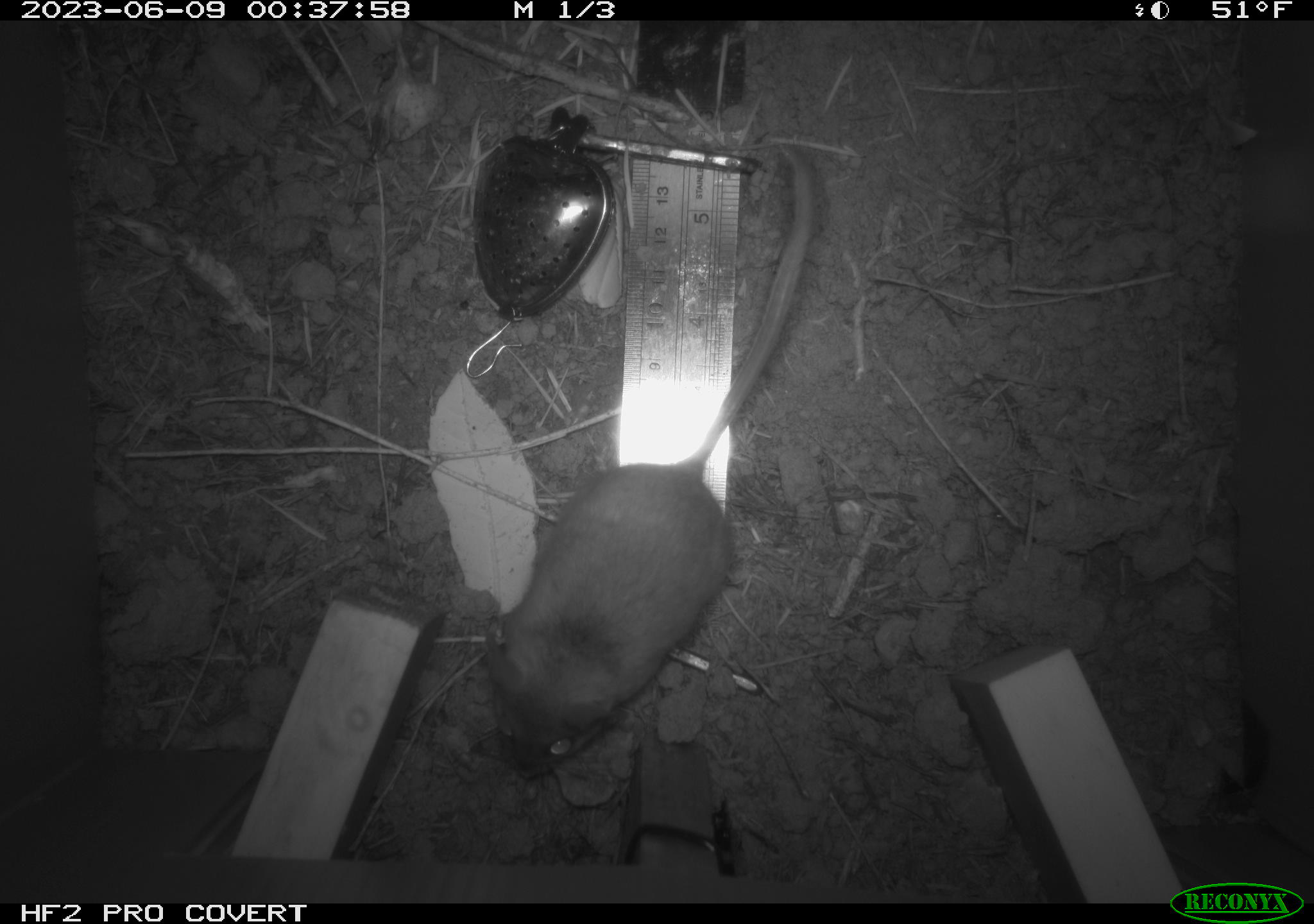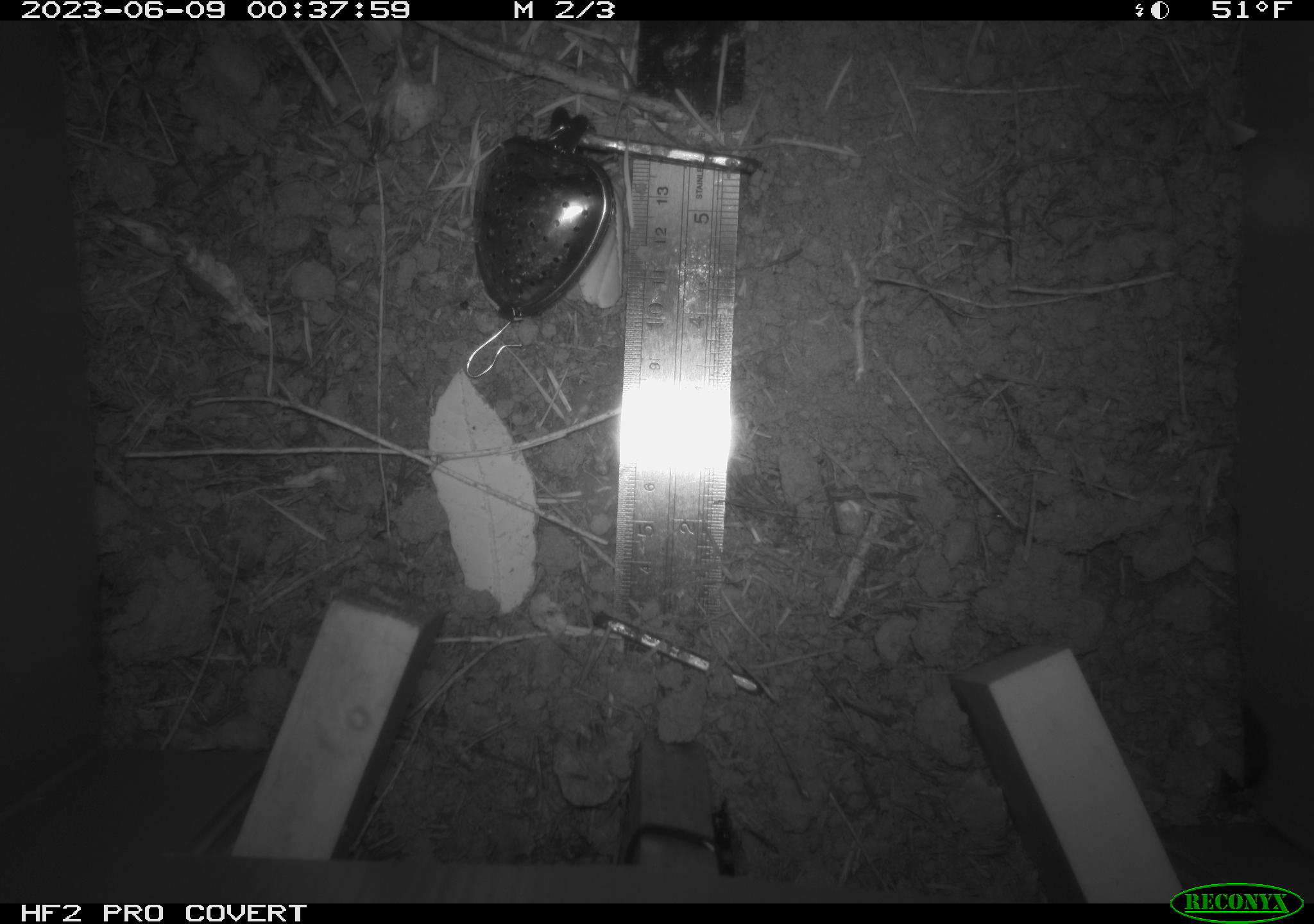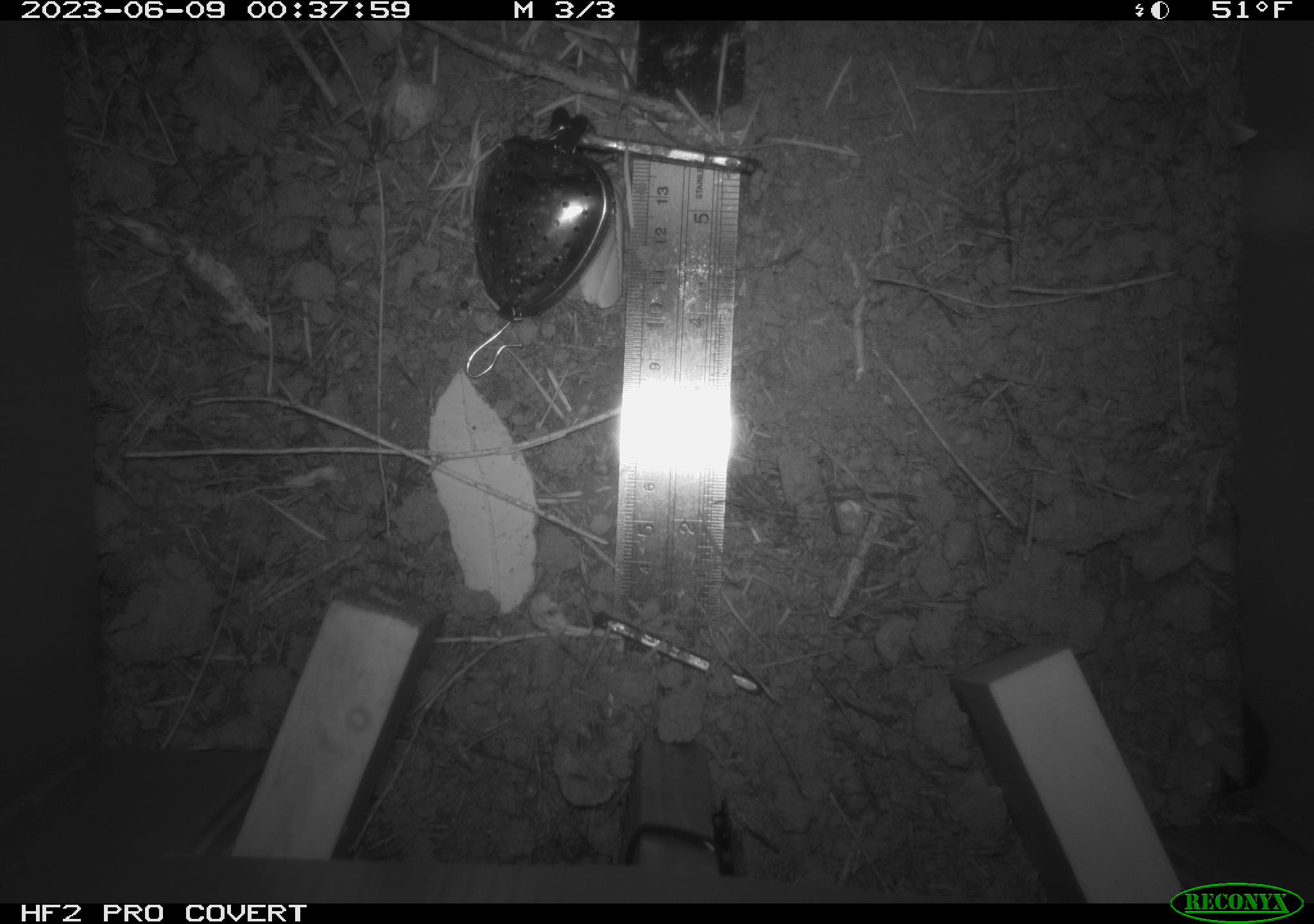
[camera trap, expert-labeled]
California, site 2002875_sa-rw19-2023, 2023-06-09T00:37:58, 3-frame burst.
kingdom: Animalia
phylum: Chordata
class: Mammalia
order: Rodentia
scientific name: Rodentia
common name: mouse species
Mouse species (Rodentia).